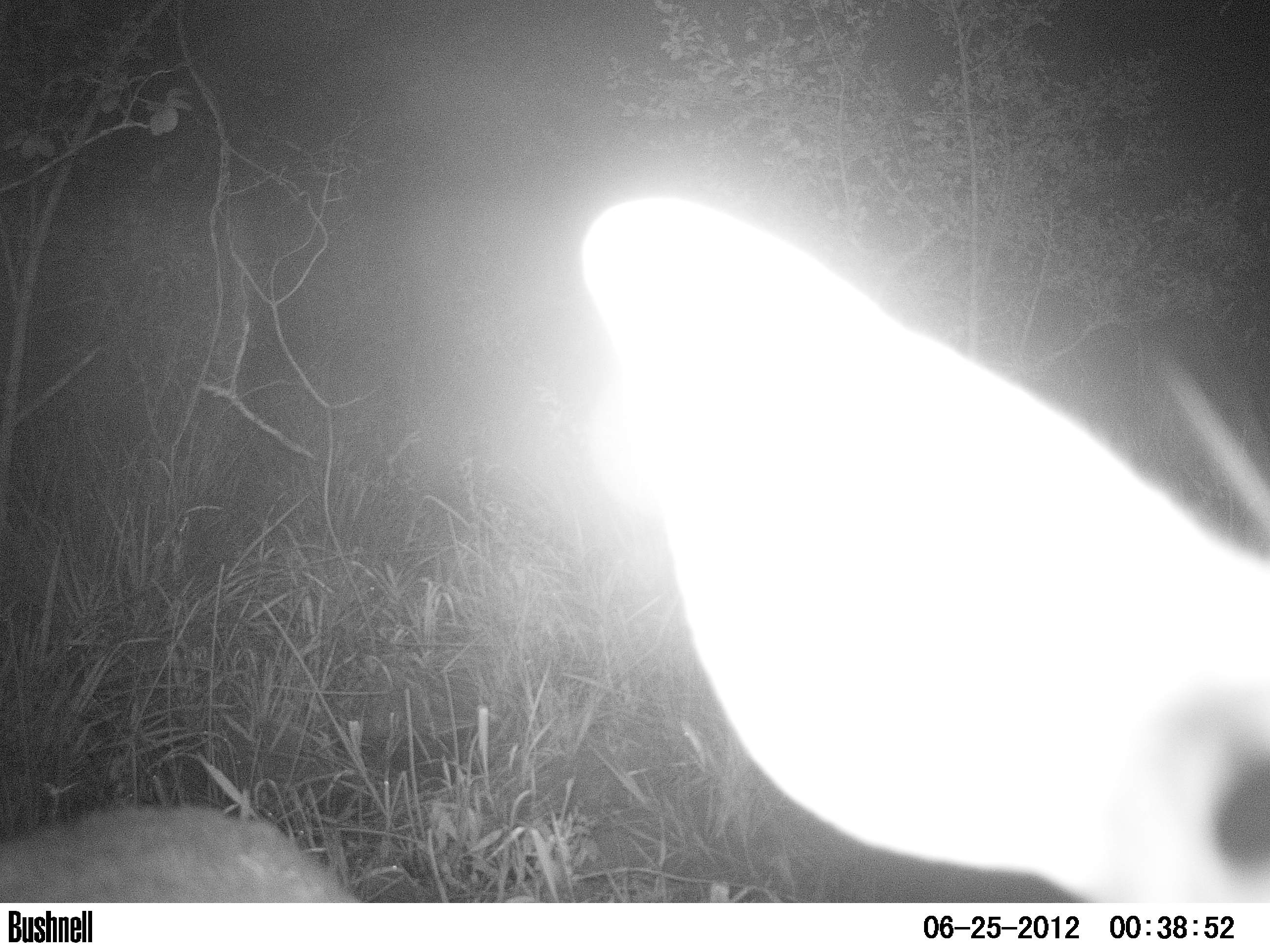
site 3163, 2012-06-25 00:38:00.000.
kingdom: Animalia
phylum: Chordata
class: Mammalia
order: Artiodactyla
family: Cervidae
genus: Mazama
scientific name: Mazama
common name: brockets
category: mazama sp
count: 1